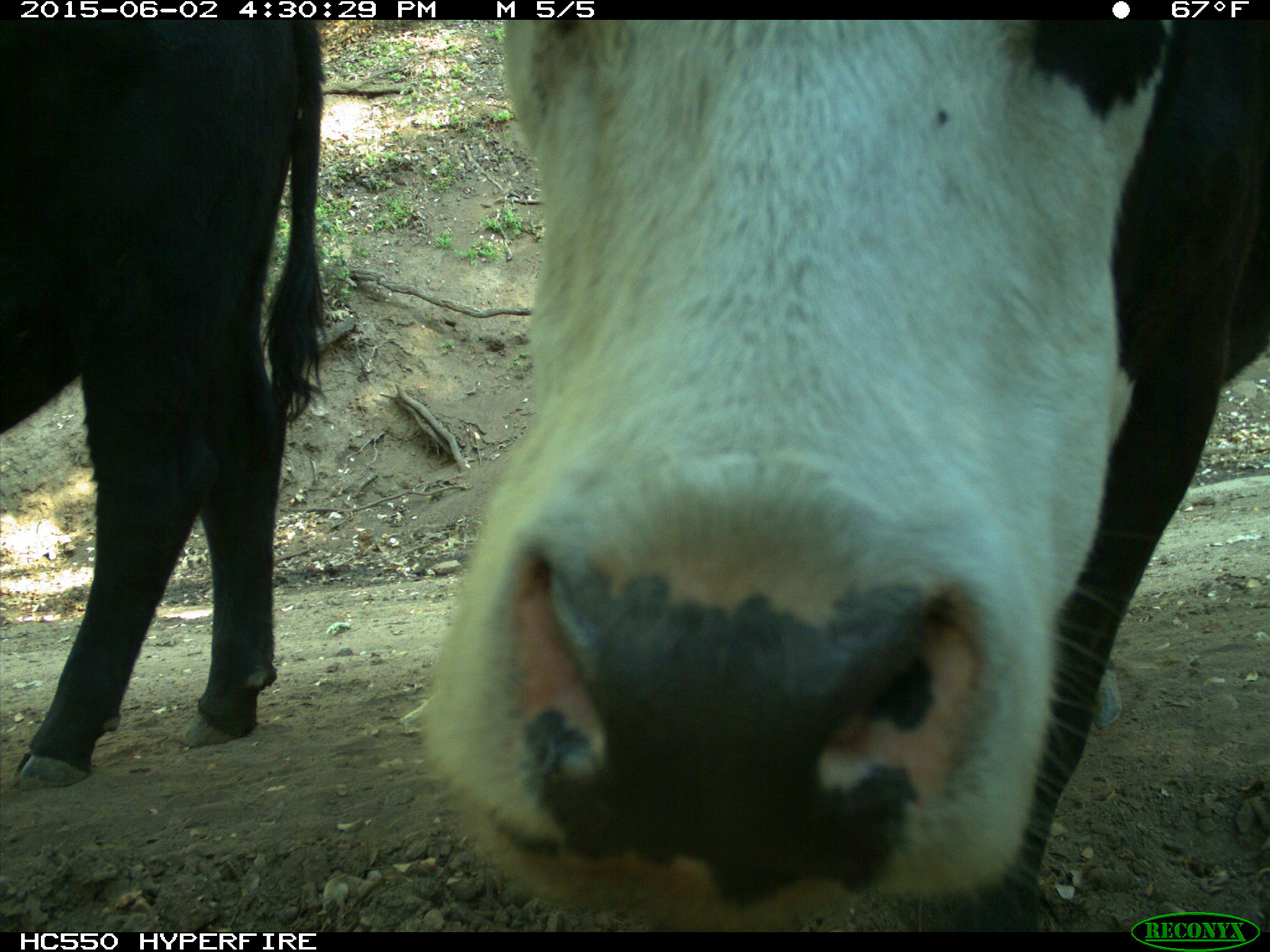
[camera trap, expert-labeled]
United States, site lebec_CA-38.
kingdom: Animalia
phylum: Chordata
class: Mammalia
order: Artiodactyla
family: Bovidae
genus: Bos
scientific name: Bos taurus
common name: domestic cow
Bos taurus (domestic cow).